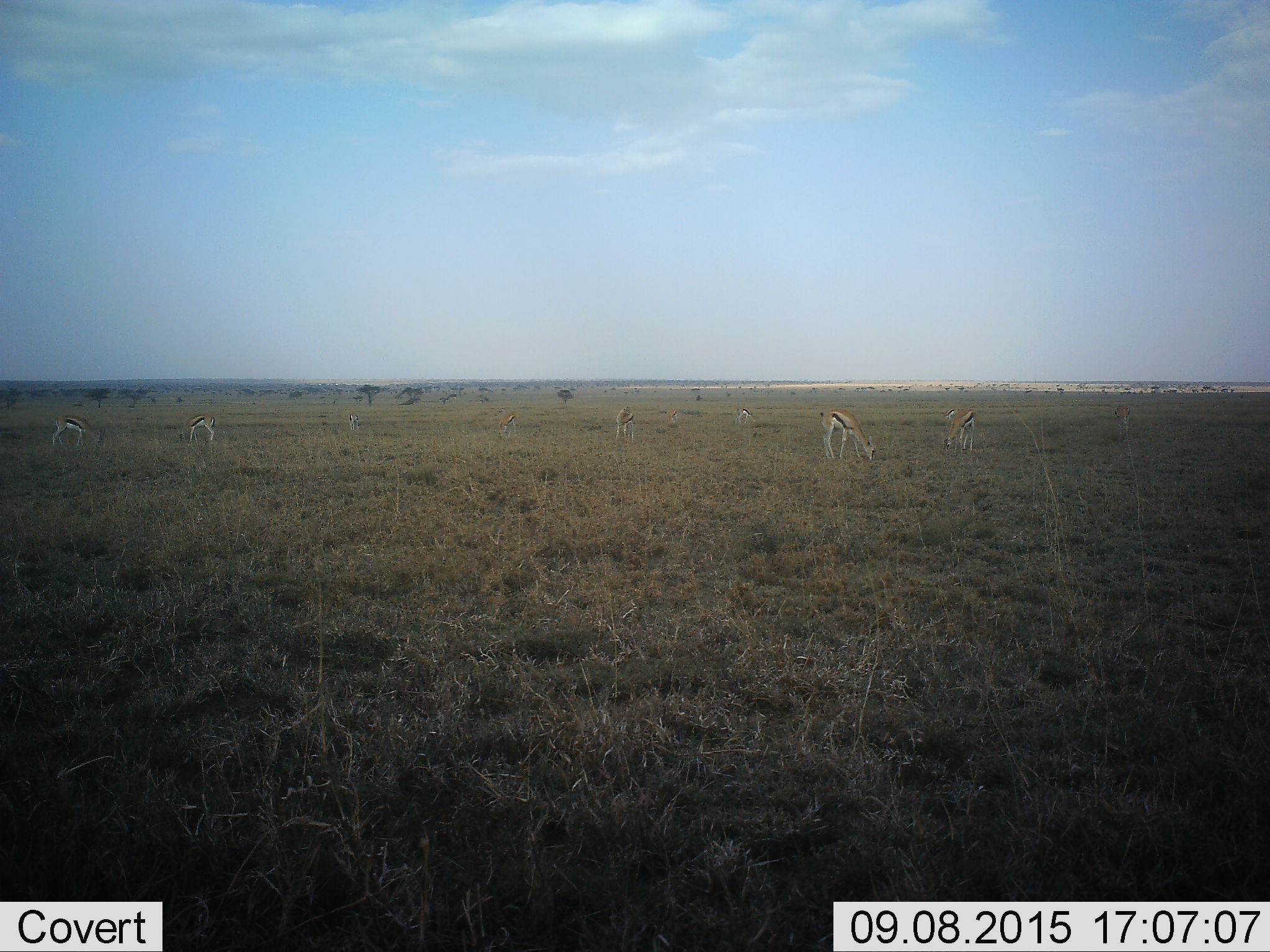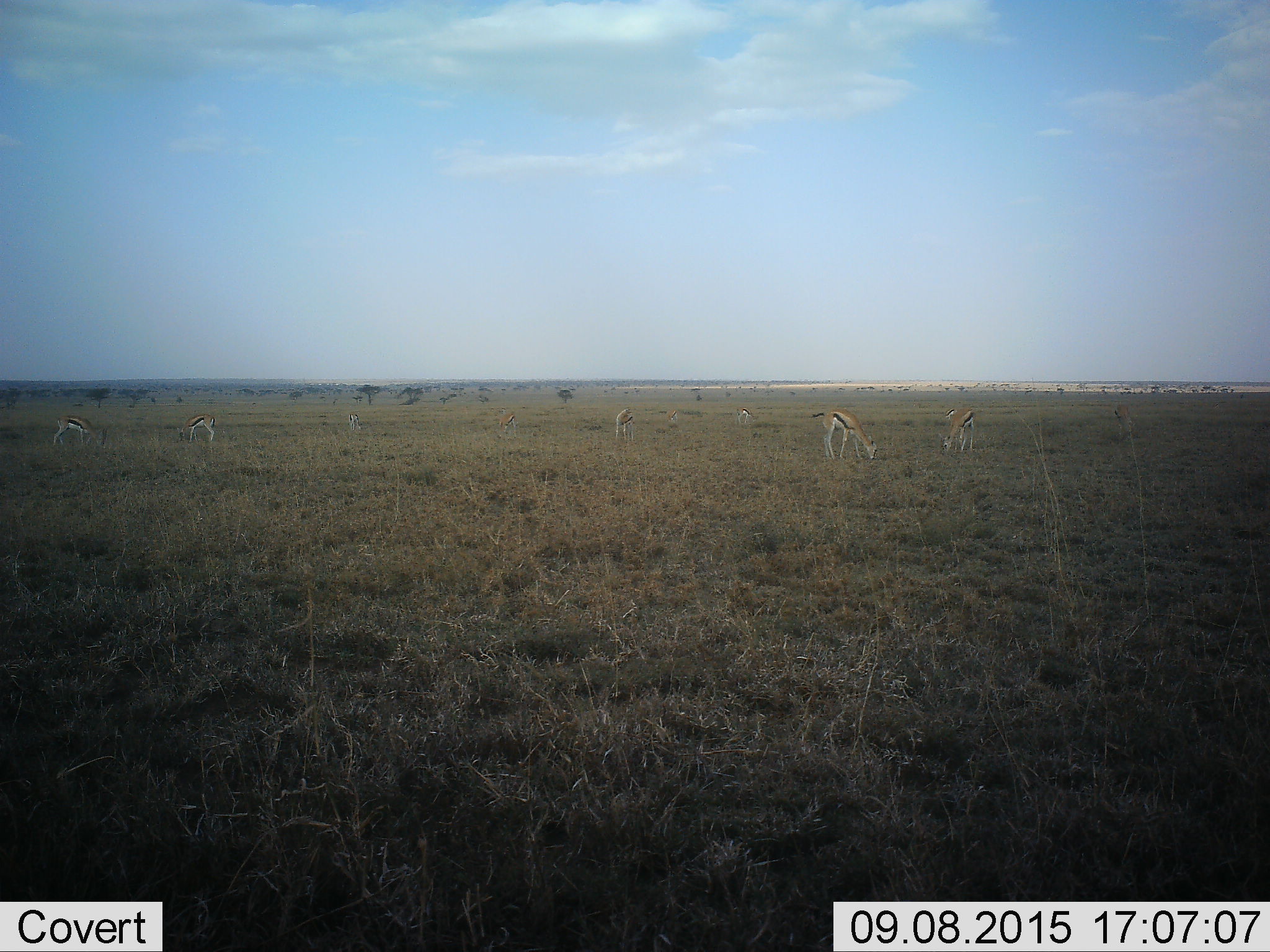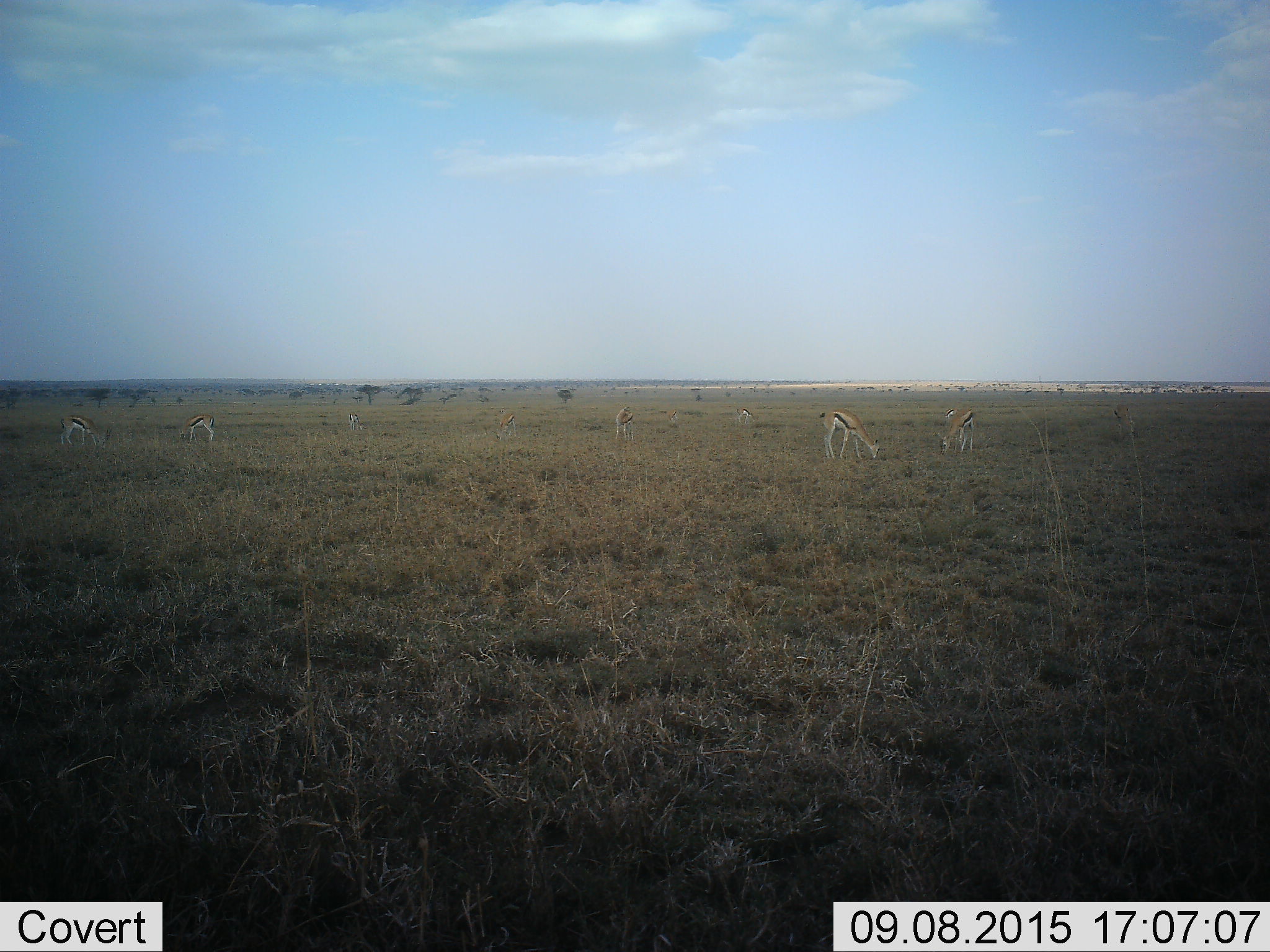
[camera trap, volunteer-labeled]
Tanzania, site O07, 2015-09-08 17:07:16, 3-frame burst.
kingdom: Animalia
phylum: Chordata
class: Mammalia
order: Artiodactyla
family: Bovidae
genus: Eudorcas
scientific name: Eudorcas thomsonii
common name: thomson's gazelle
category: gazellethomsons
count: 10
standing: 25%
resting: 12%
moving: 38%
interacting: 12%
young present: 0%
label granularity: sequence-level